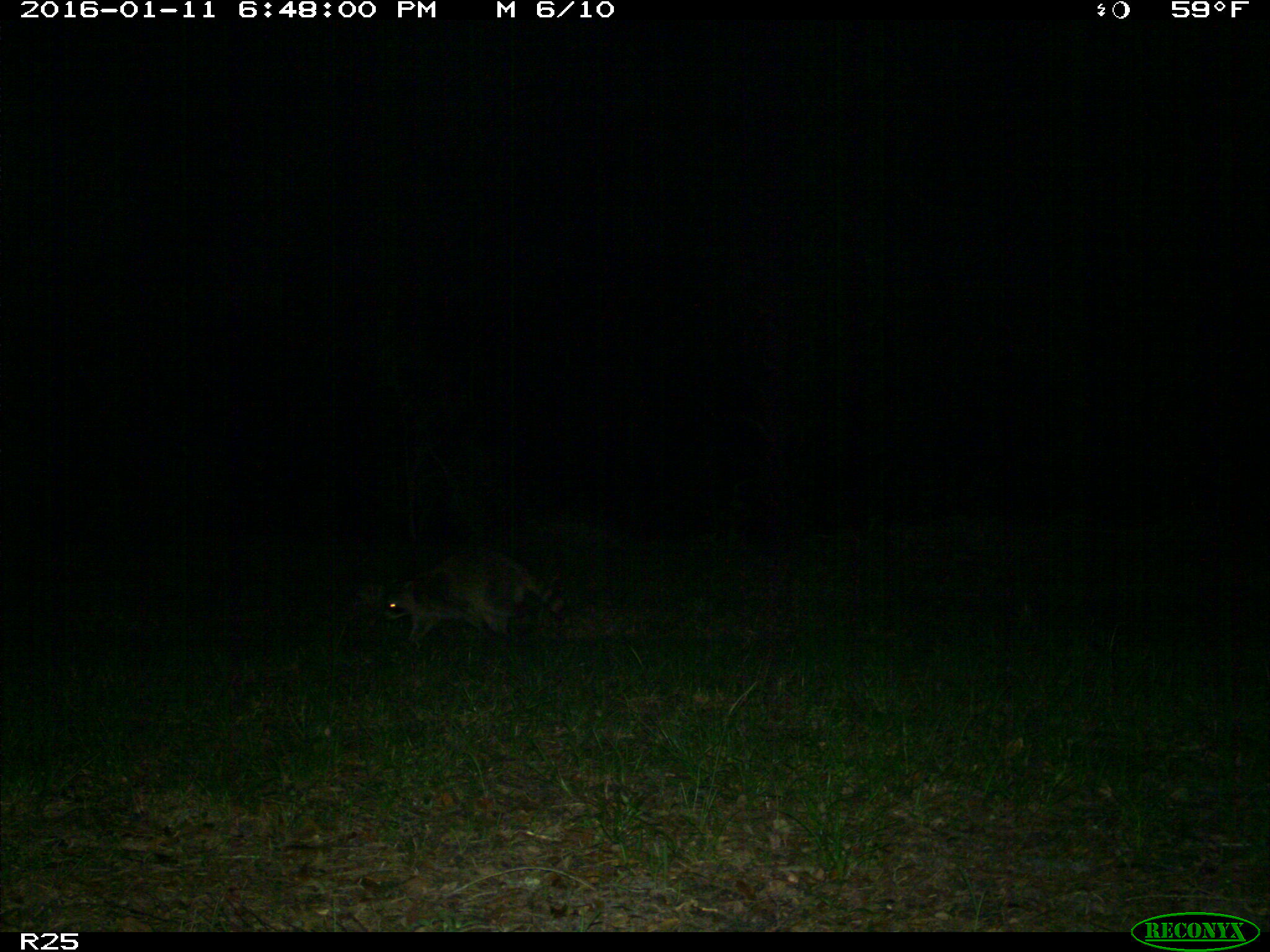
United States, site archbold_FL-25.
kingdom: Animalia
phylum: Chordata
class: Mammalia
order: Carnivora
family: Procyonidae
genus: Procyon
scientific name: Procyon lotor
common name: common raccoon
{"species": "Procyon lotor (common raccoon)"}